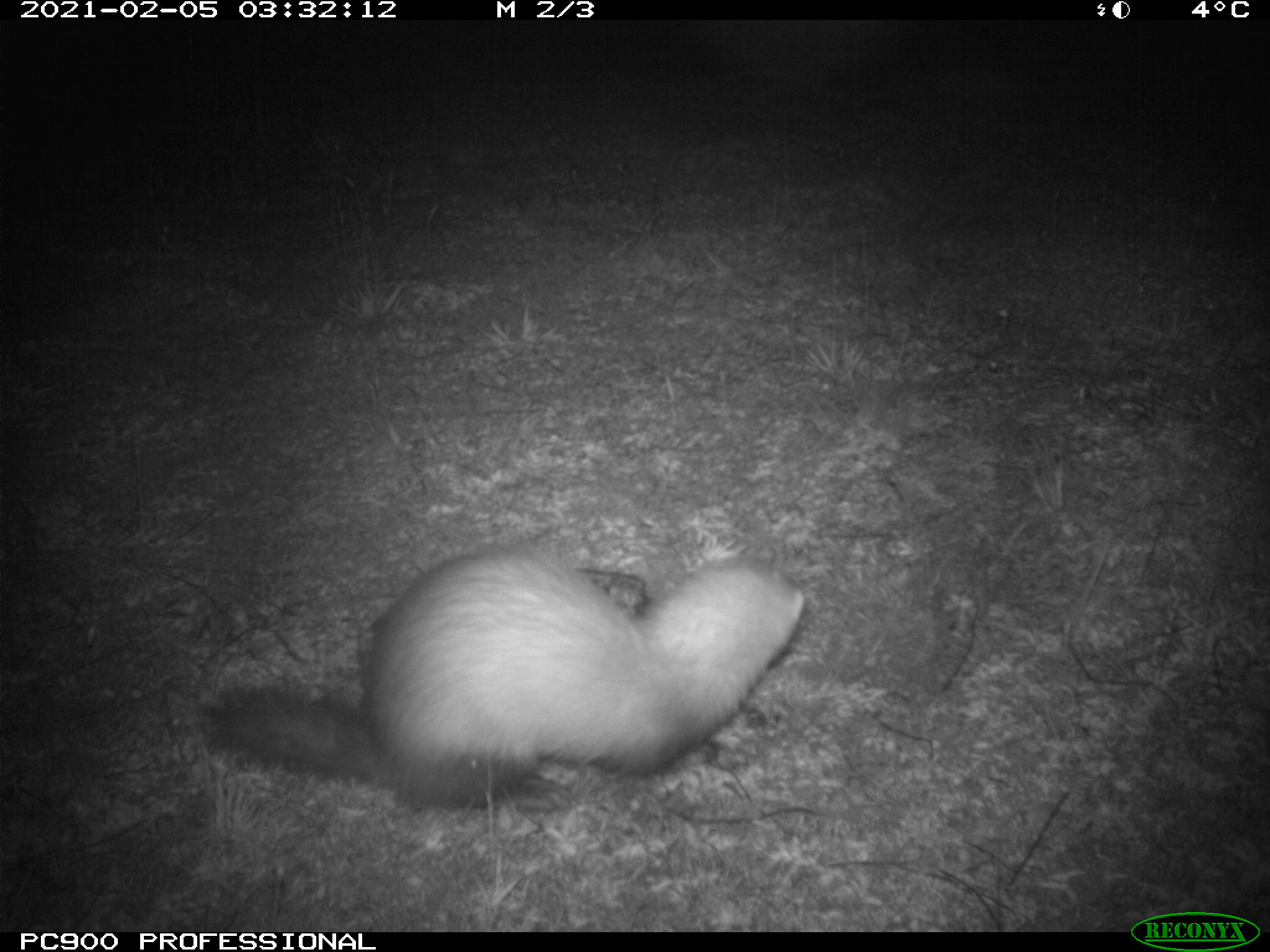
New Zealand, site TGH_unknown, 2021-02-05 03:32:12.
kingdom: Animalia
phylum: Chordata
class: Mammalia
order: Carnivora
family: Mustelidae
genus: Mustela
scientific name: Mustela furo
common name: ferret